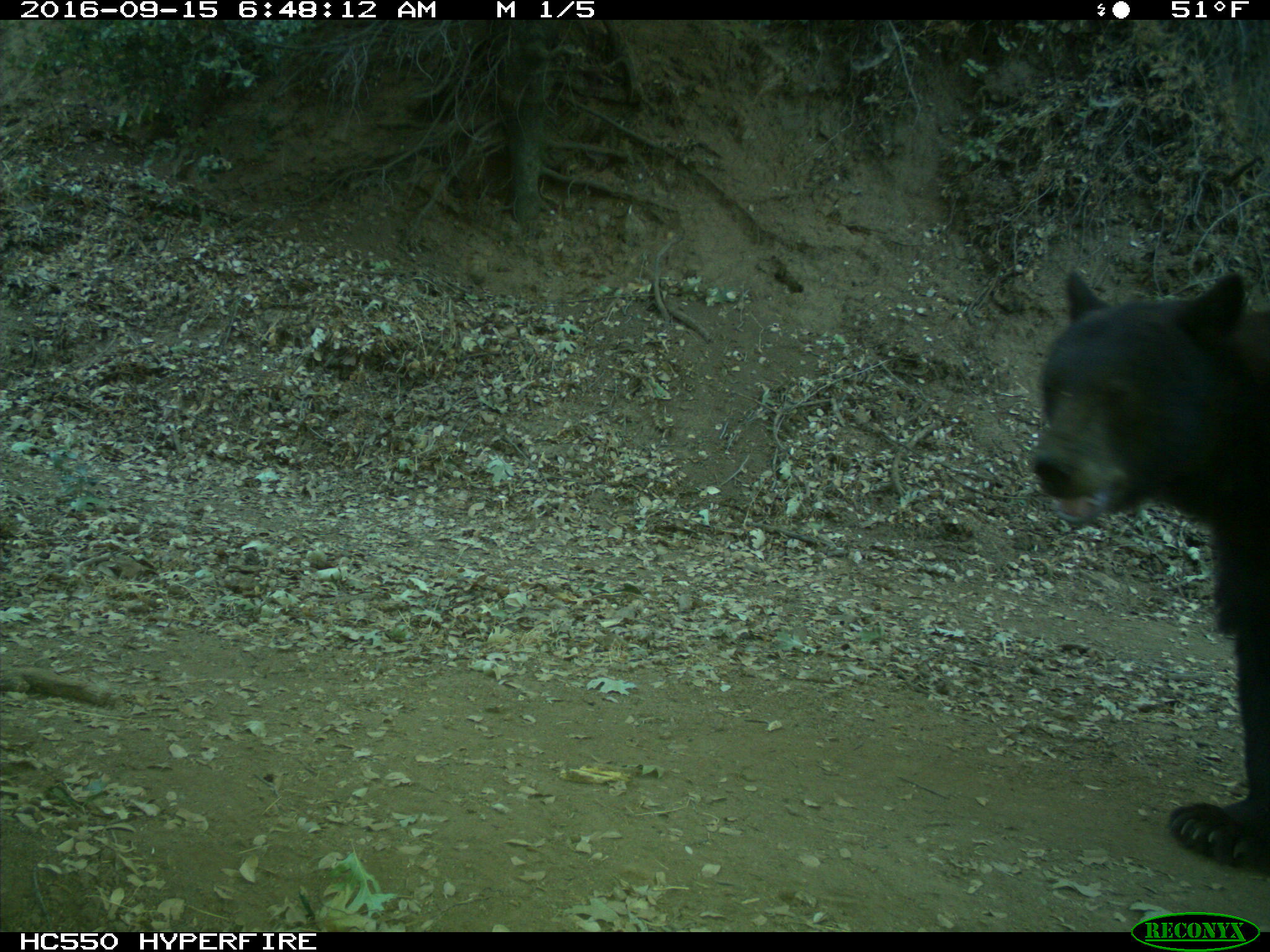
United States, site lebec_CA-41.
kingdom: Animalia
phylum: Chordata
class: Mammalia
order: Carnivora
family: Ursidae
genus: Ursus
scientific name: Ursus americanus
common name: american black bear